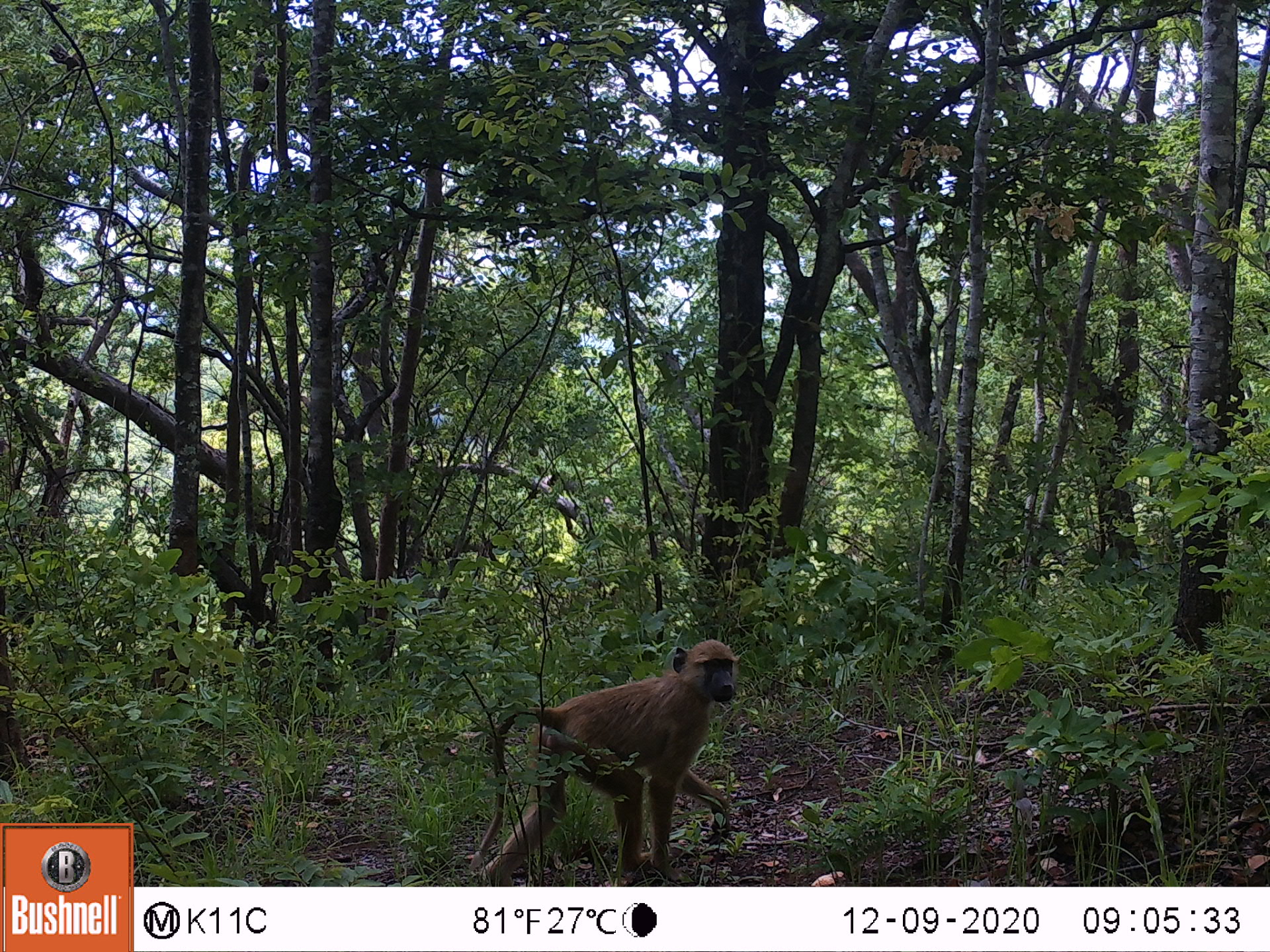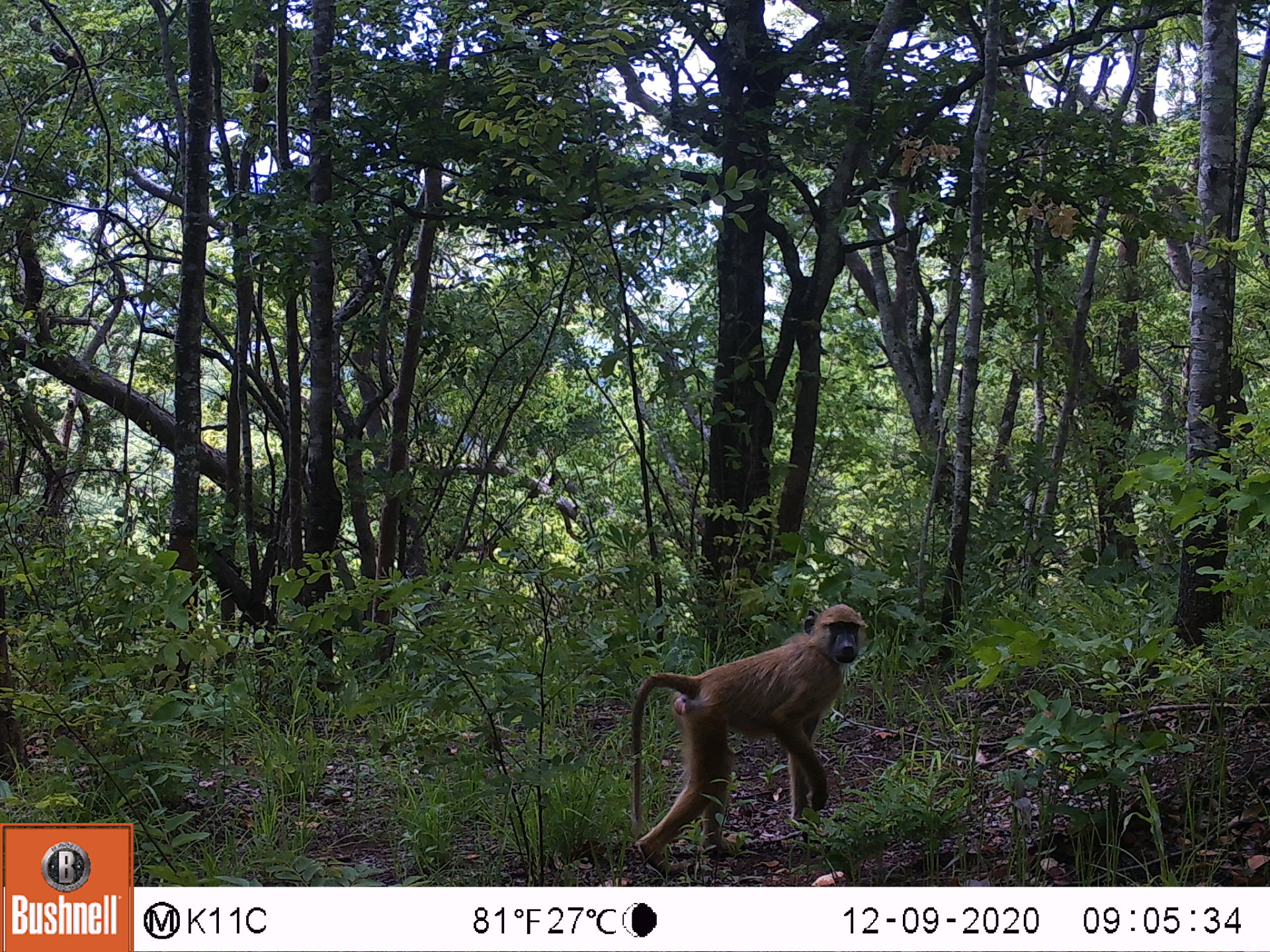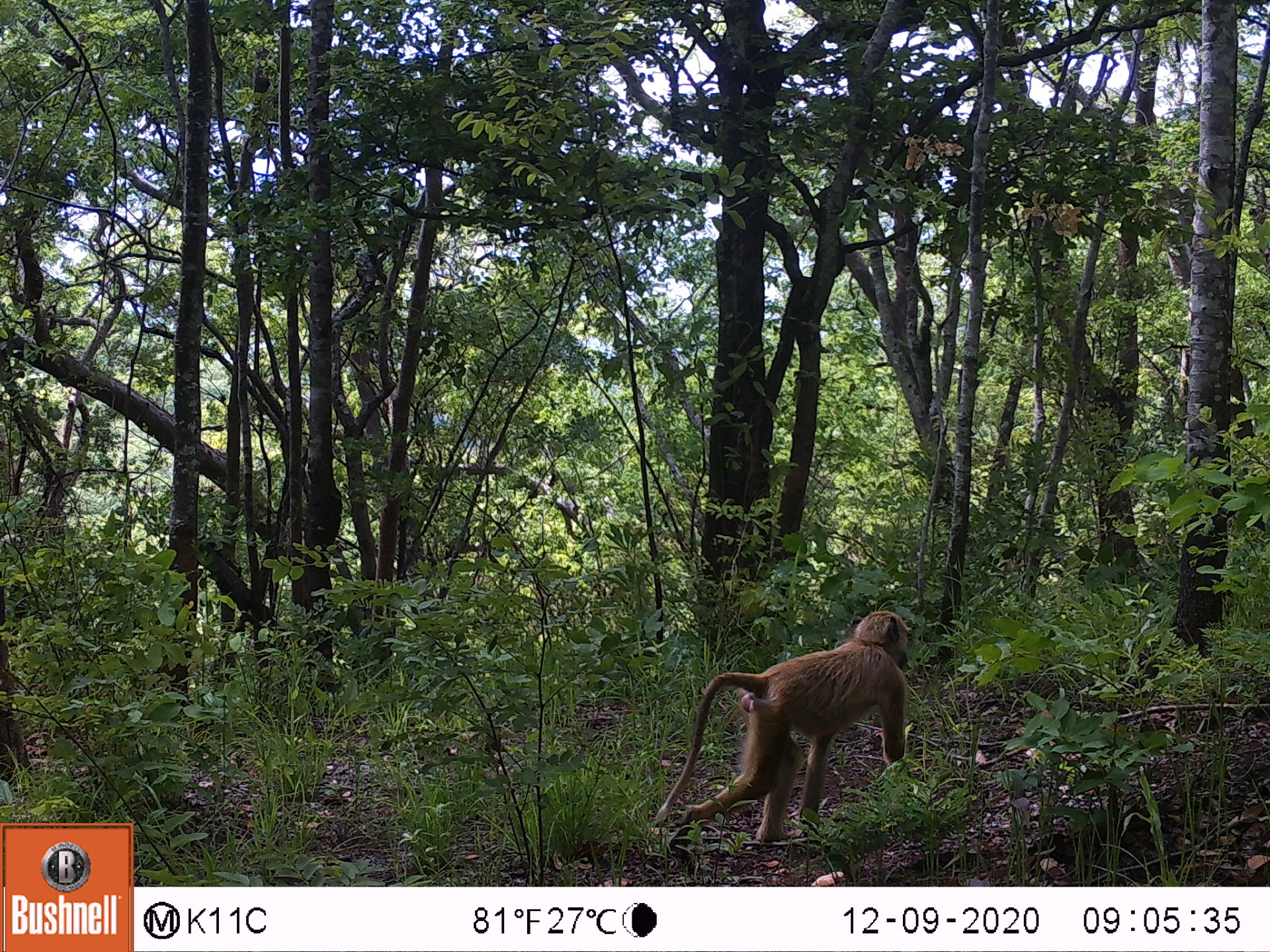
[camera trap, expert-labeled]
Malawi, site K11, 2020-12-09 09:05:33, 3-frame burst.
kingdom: Animalia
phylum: Chordata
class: Mammalia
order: Primates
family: Cercopithecidae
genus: Papio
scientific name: Papio cynocephalus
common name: yellow baboon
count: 1